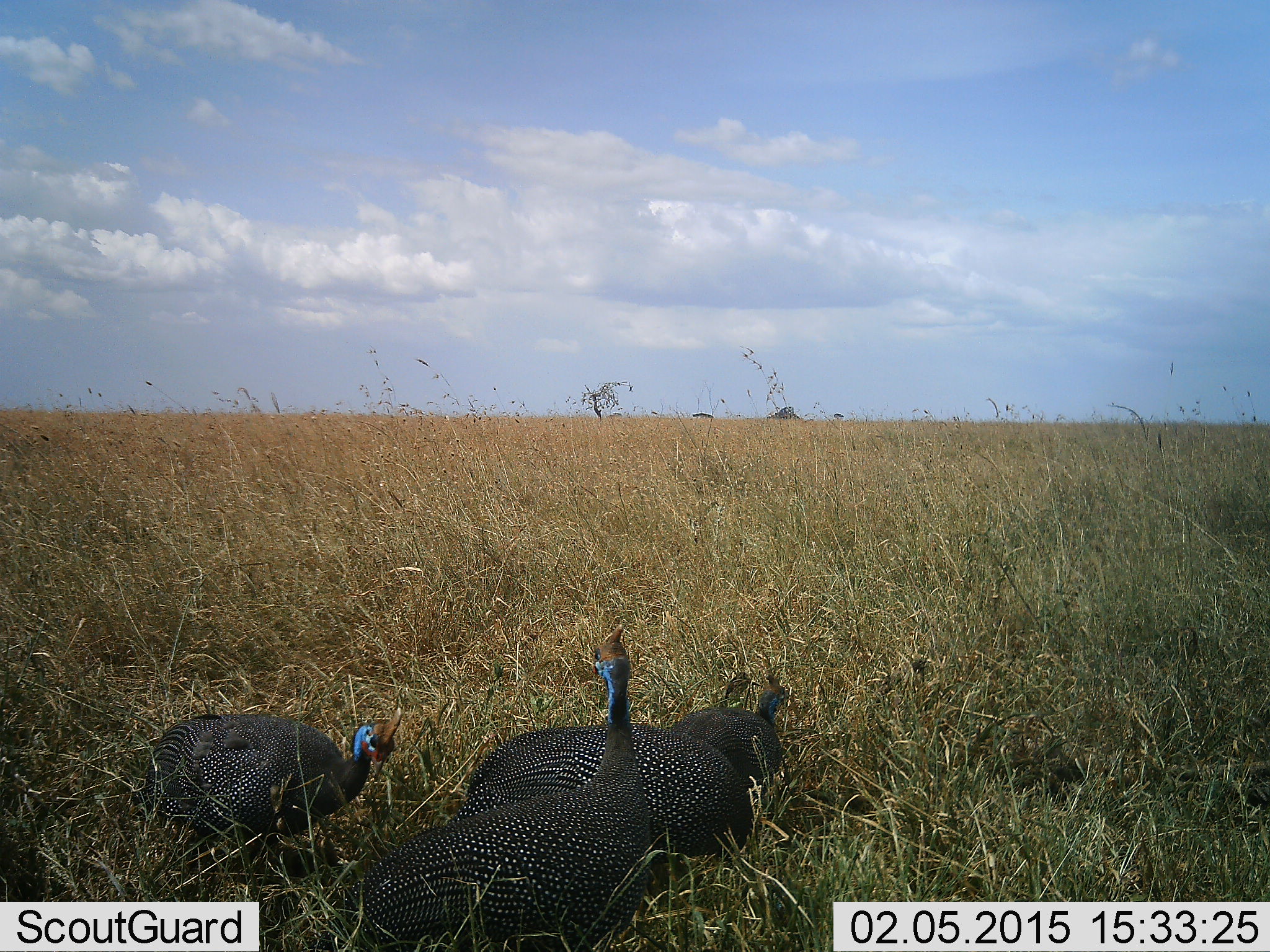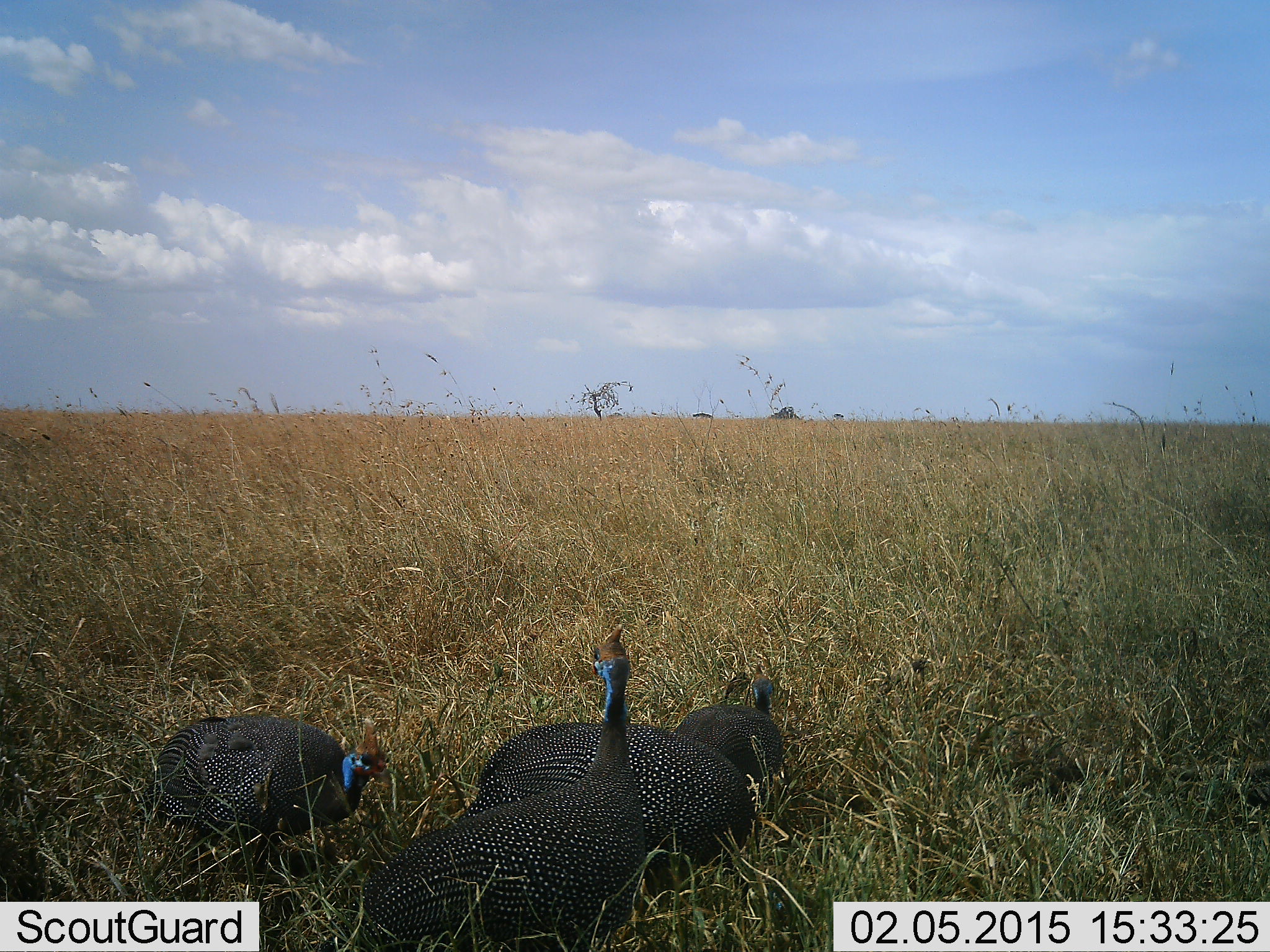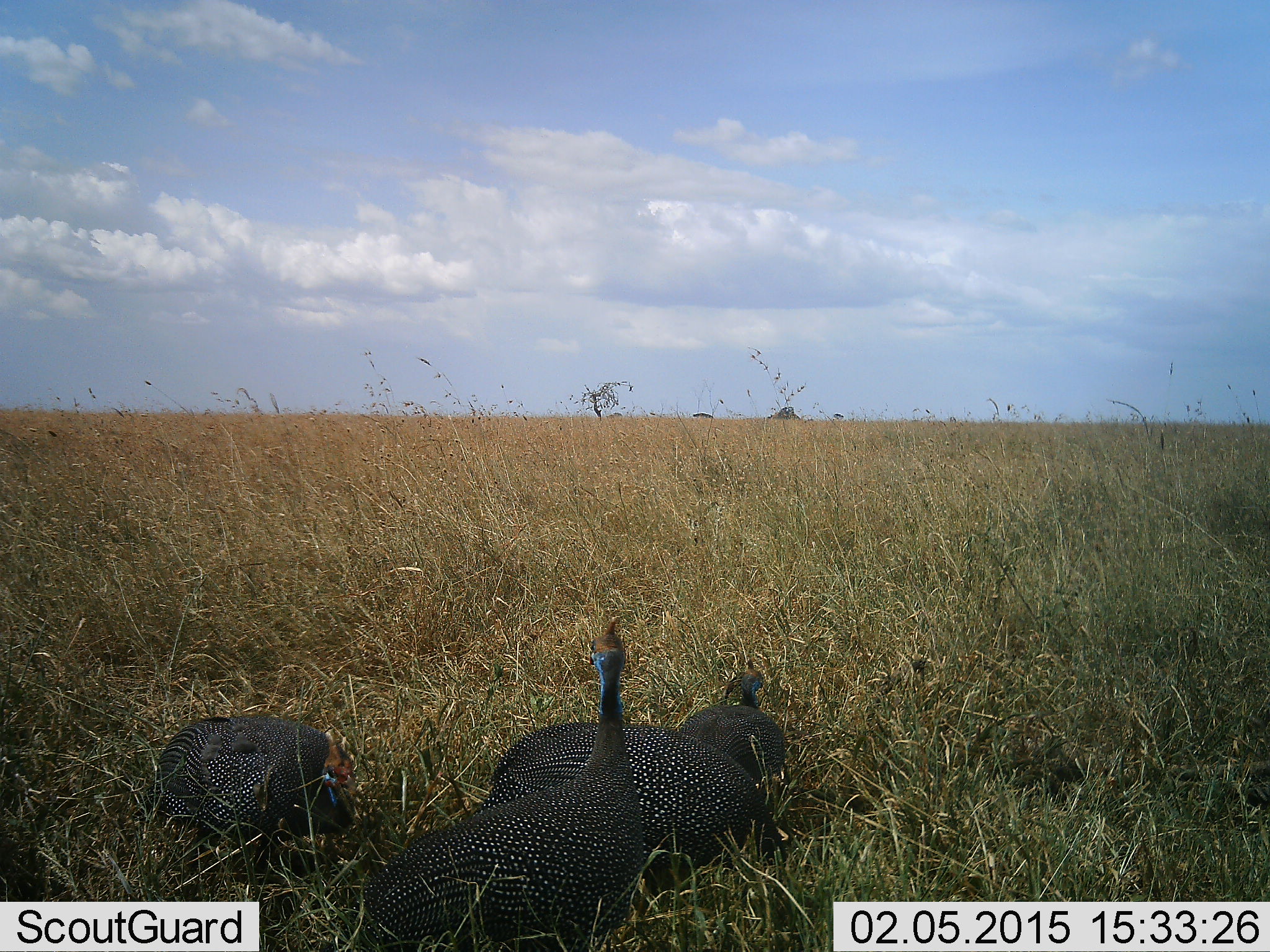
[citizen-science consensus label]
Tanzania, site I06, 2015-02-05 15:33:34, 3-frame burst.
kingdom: Animalia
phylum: Chordata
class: Aves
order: Galliformes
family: Numididae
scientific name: Numididae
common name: guinea fowl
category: guineafowl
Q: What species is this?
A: Guineafowl (guinea fowl) (Numididae).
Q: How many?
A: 4.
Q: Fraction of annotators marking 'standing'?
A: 70%.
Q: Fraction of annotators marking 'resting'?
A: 10%.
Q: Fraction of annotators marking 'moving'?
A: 20%.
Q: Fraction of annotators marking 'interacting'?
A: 0%.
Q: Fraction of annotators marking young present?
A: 0%.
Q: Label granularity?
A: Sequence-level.